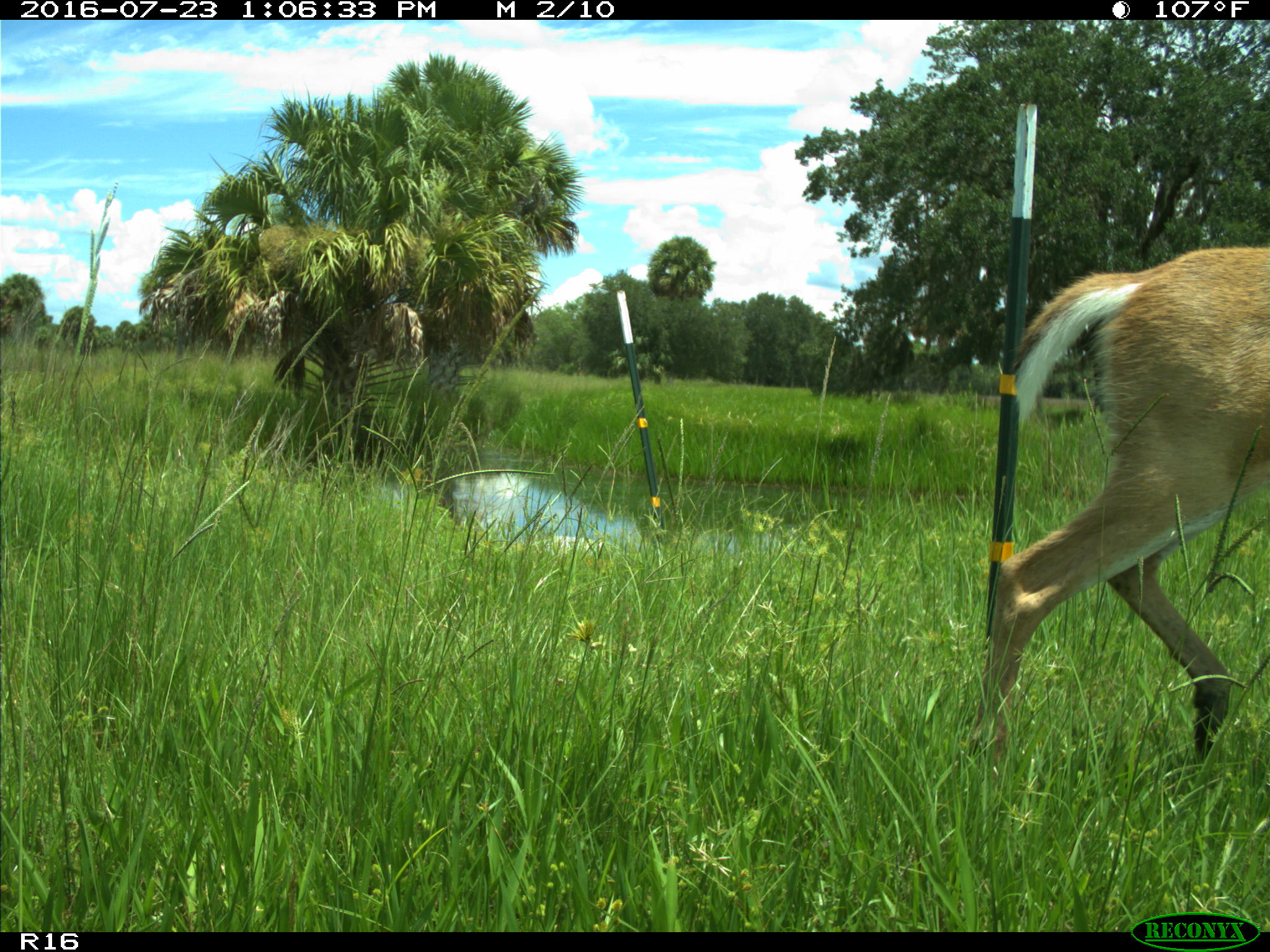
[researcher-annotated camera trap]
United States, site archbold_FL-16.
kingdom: Animalia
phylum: Chordata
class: Mammalia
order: Artiodactyla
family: Cervidae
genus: Odocoileus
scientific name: Odocoileus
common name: deer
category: unidentified deer